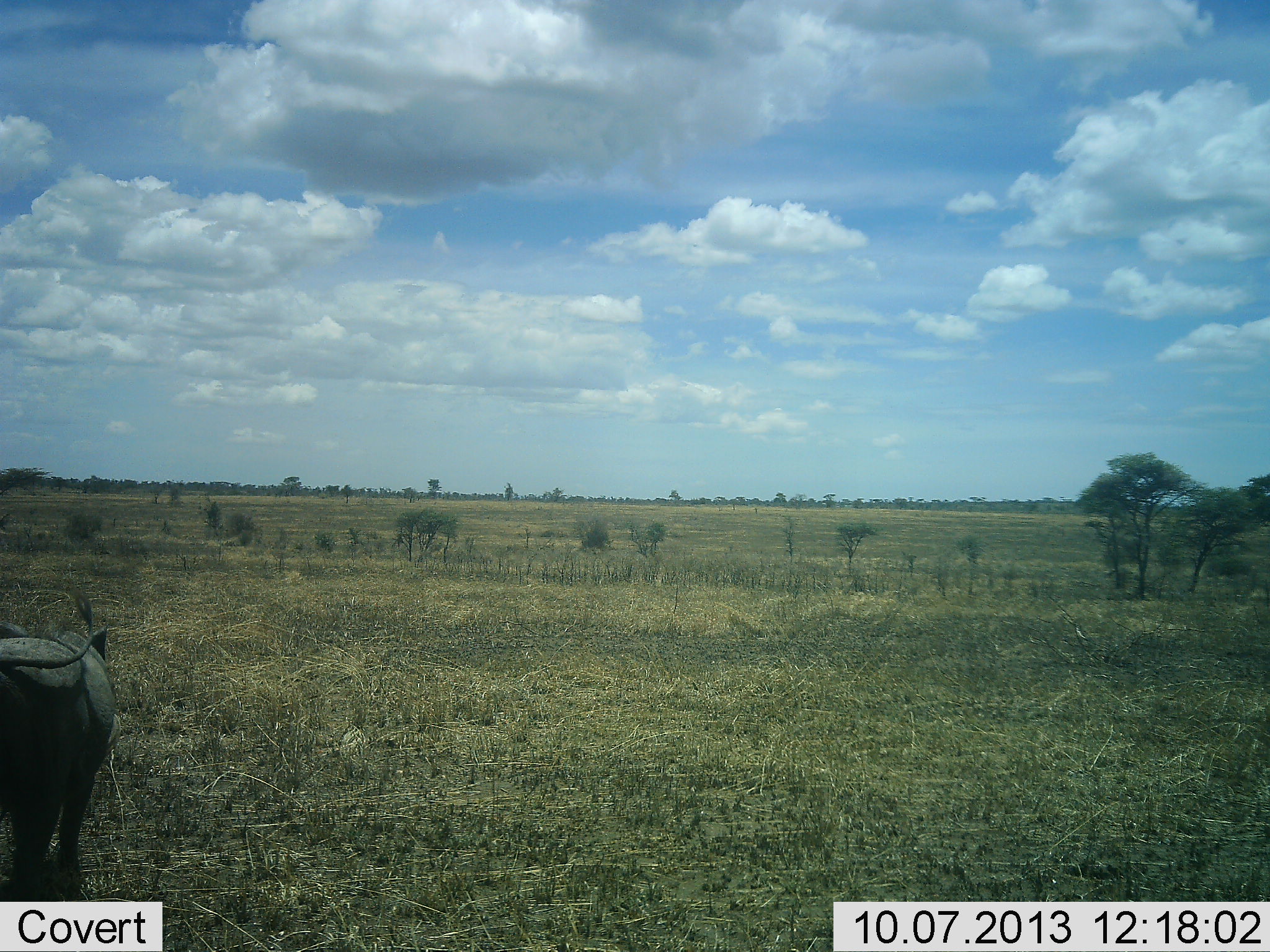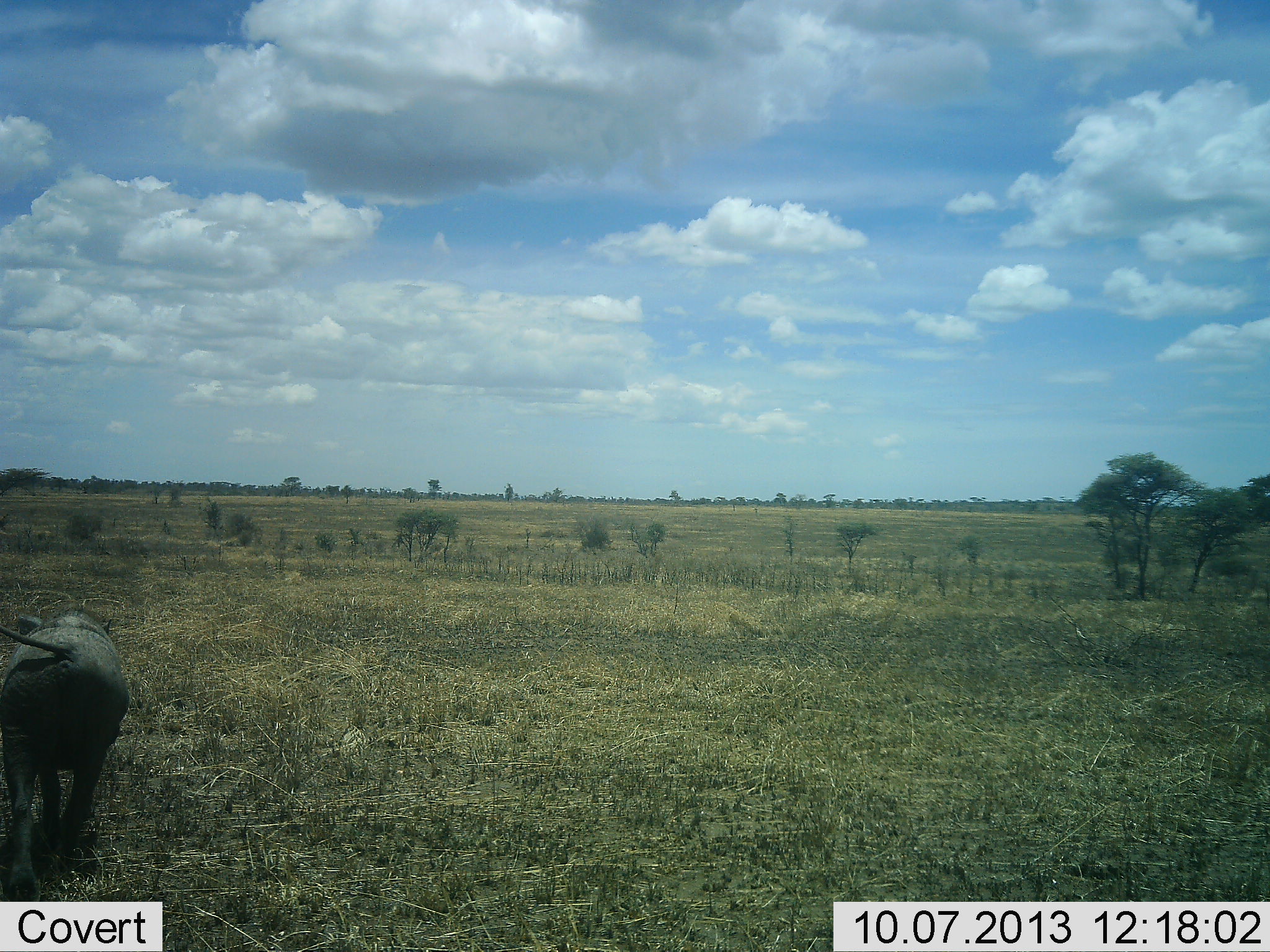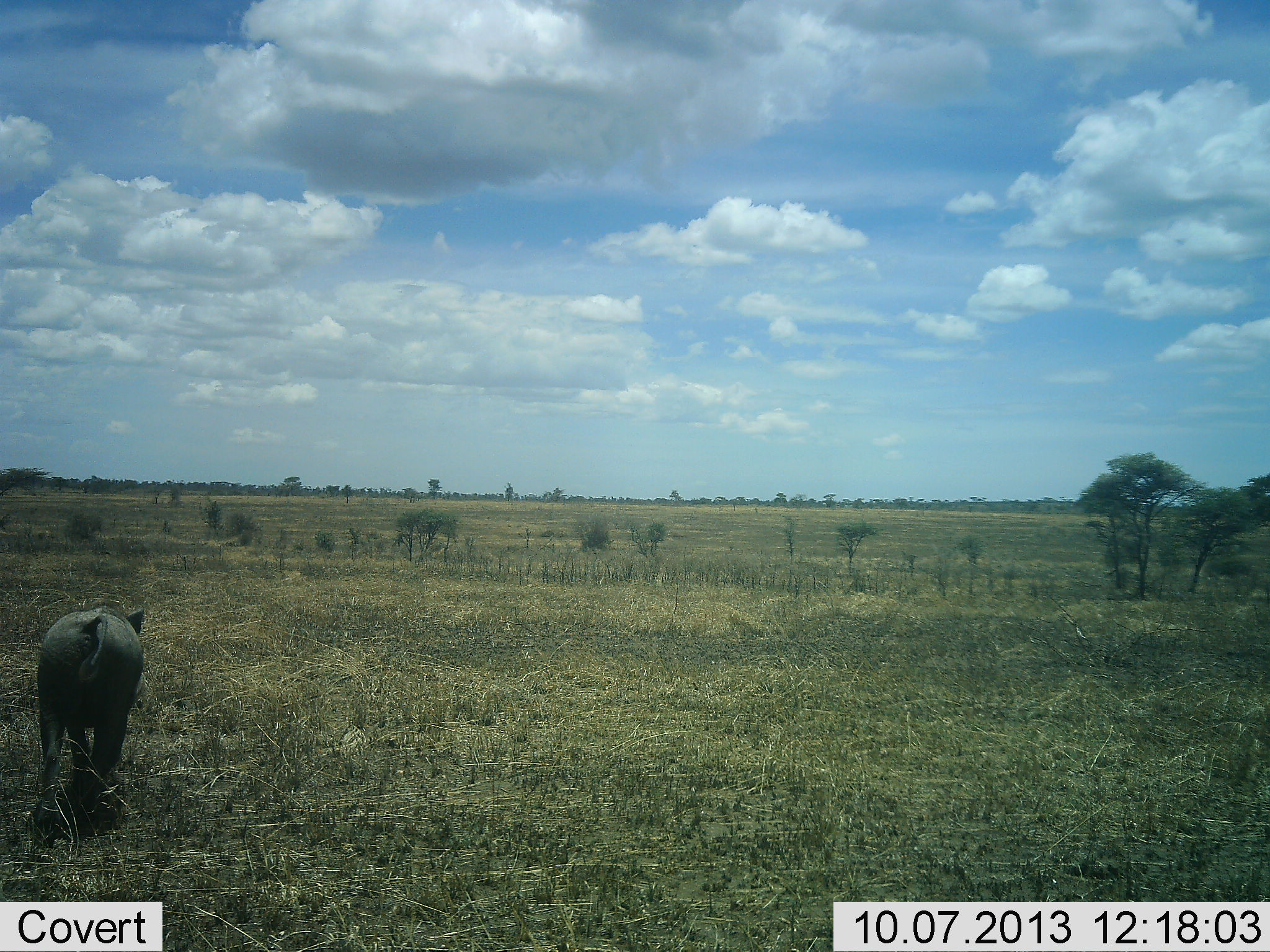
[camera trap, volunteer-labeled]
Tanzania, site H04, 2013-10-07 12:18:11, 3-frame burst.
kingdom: Animalia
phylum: Chordata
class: Mammalia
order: Artiodactyla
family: Suidae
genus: Phacochoerus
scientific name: Phacochoerus africanus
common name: warthog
Warthog (Phacochoerus africanus), count 1. Behavior (volunteer vote fractions): standing 0%, resting 0%, moving 100%, interacting 0%. Young present (vote fraction): 0%. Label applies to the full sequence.